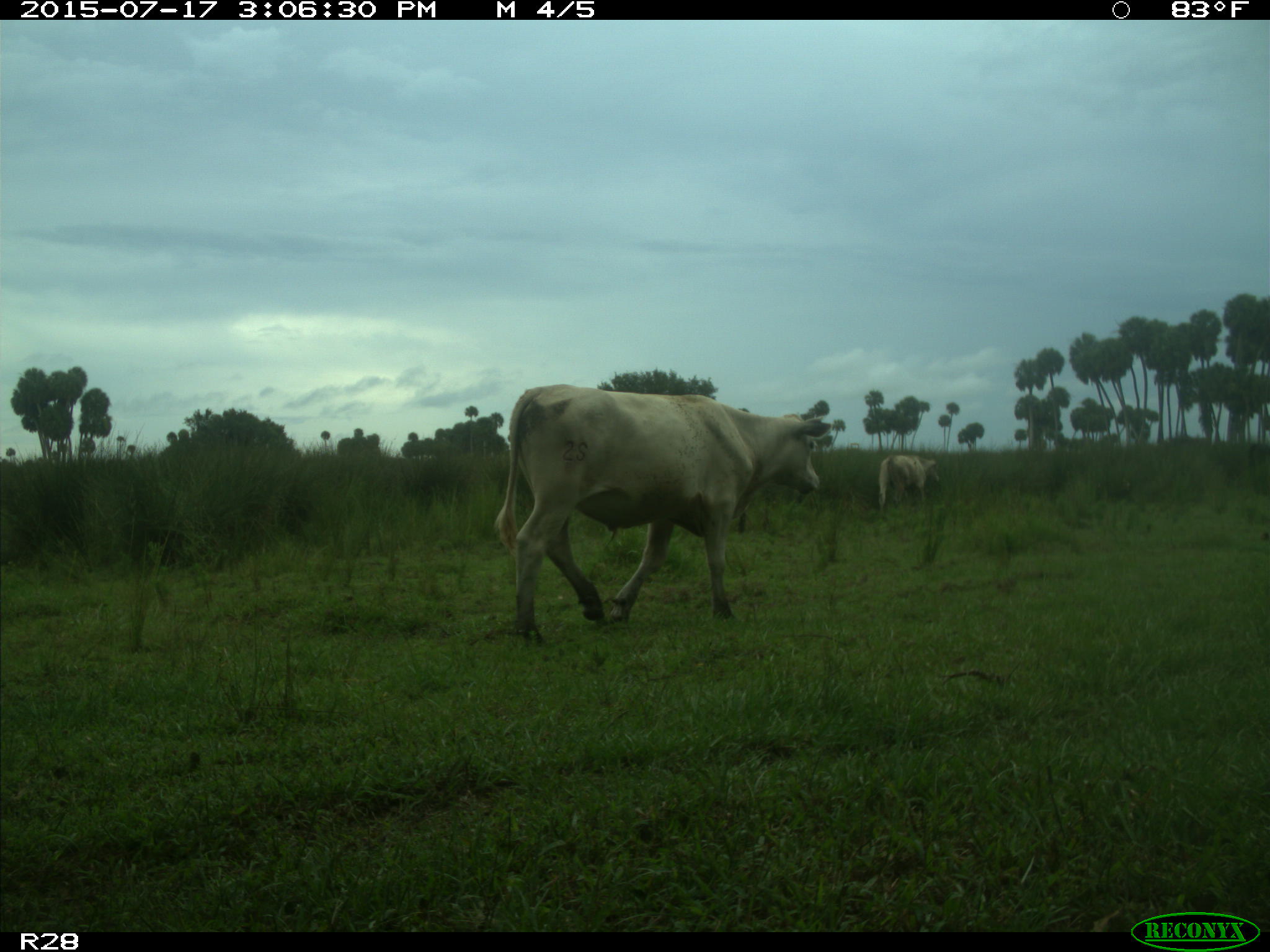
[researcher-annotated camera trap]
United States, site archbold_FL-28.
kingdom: Animalia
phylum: Chordata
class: Mammalia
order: Artiodactyla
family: Bovidae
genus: Bos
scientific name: Bos taurus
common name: domestic cow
Bos taurus (domestic cow).